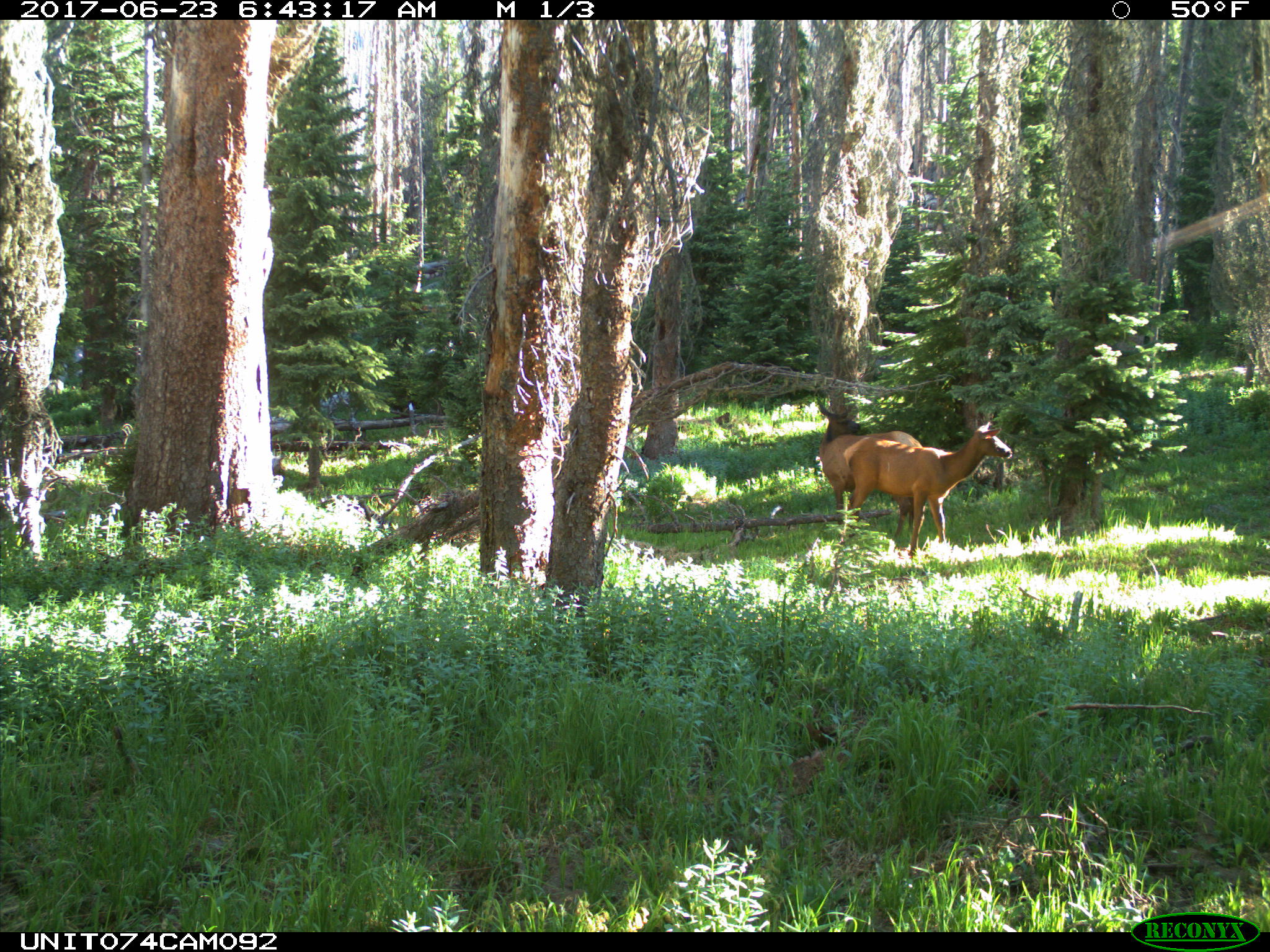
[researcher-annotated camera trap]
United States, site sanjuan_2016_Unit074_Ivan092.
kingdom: Animalia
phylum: Chordata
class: Mammalia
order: Artiodactyla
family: Cervidae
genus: Cervus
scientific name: Cervus elaphus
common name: red deer